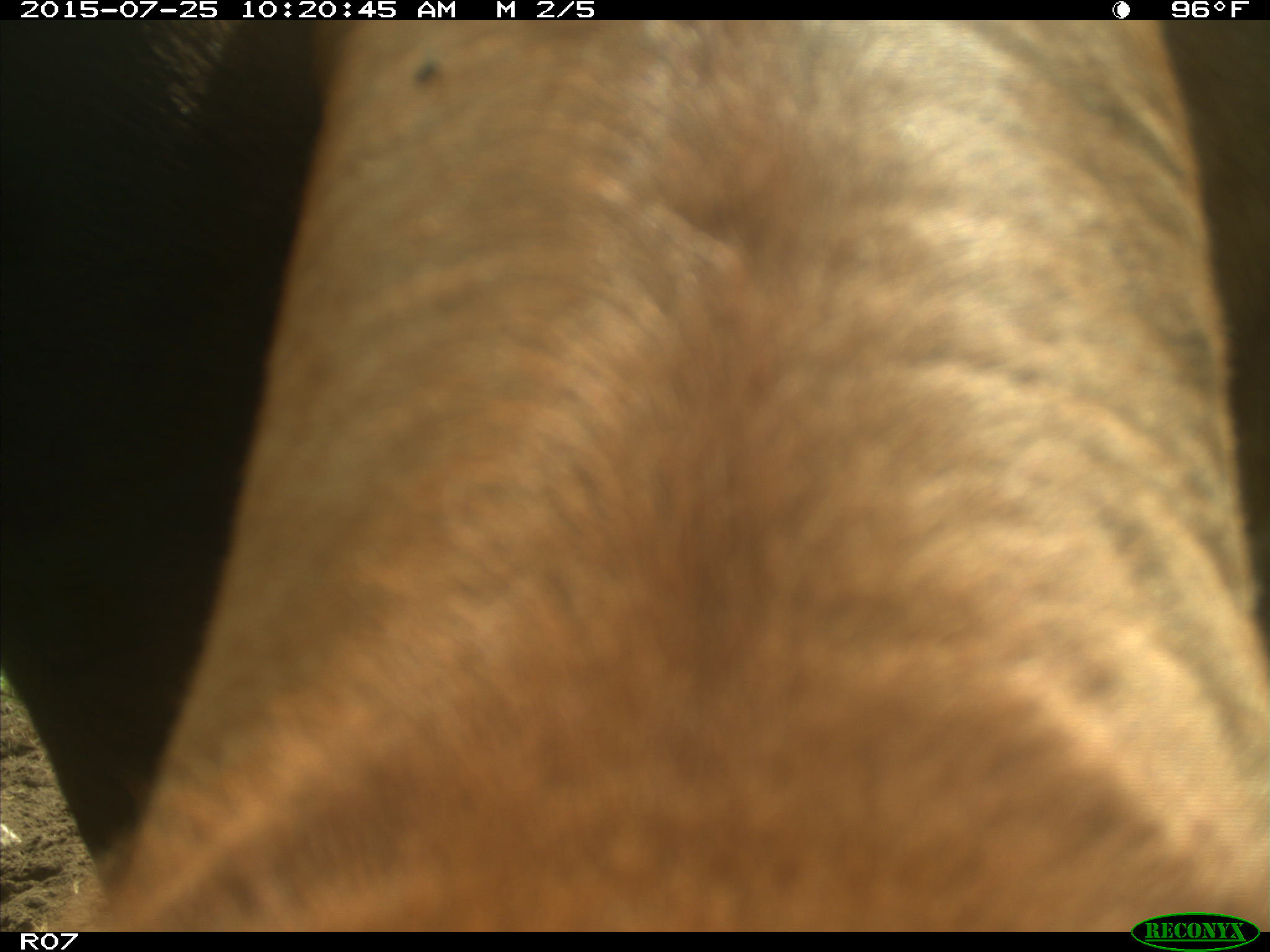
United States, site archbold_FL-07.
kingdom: Animalia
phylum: Chordata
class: Mammalia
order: Artiodactyla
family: Bovidae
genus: Bos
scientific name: Bos taurus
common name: domestic cow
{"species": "Bos taurus (domestic cow)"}